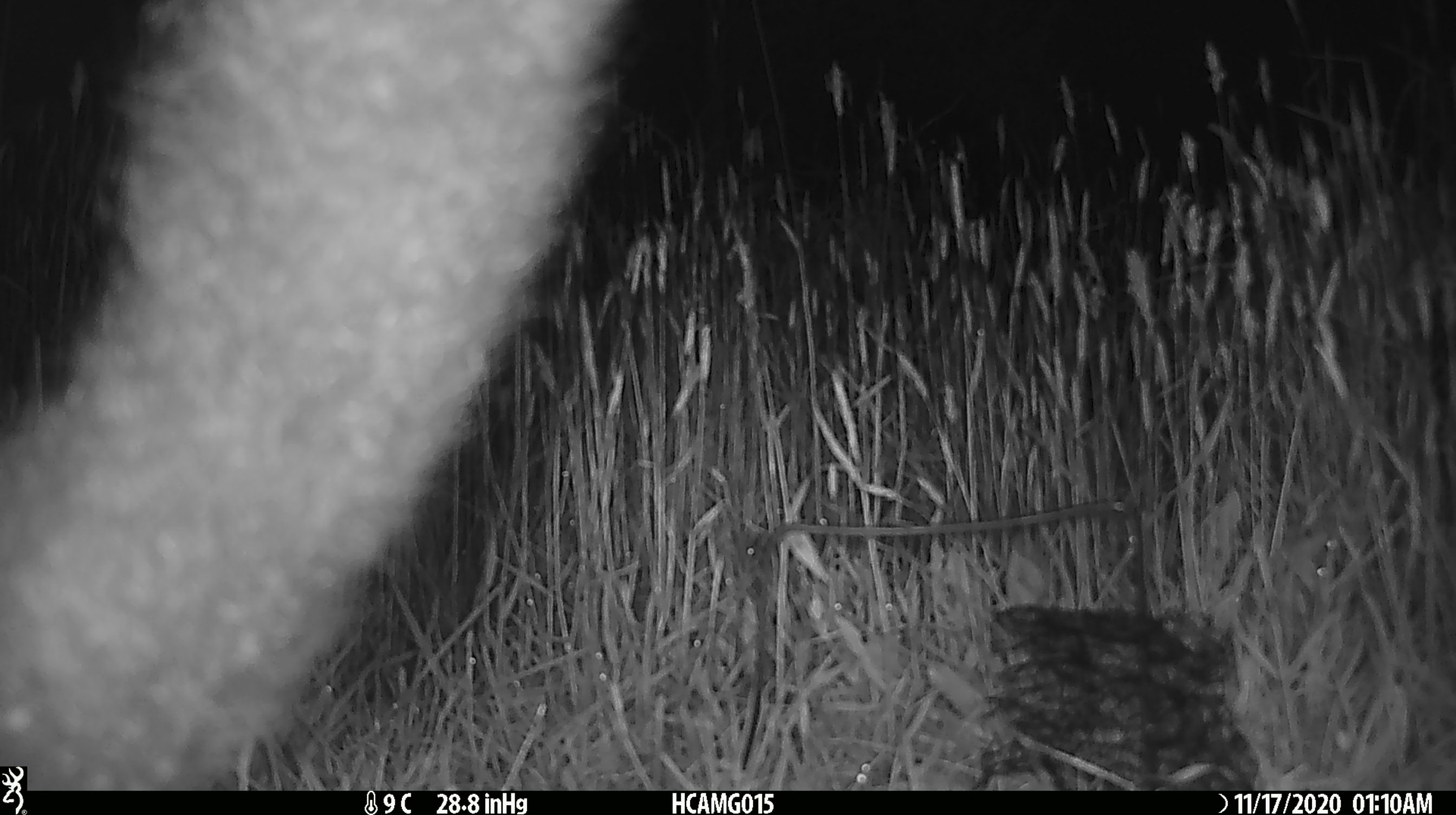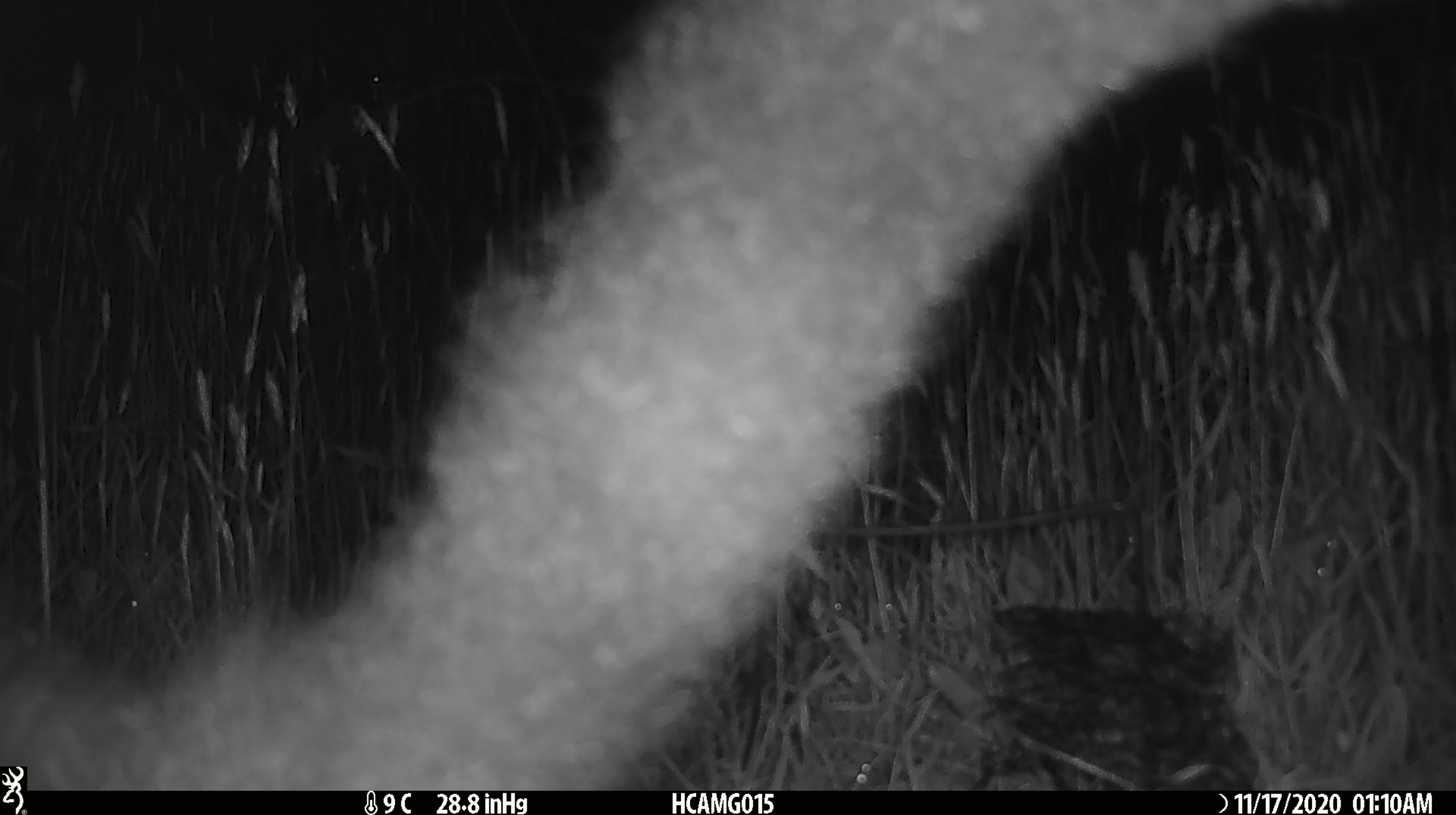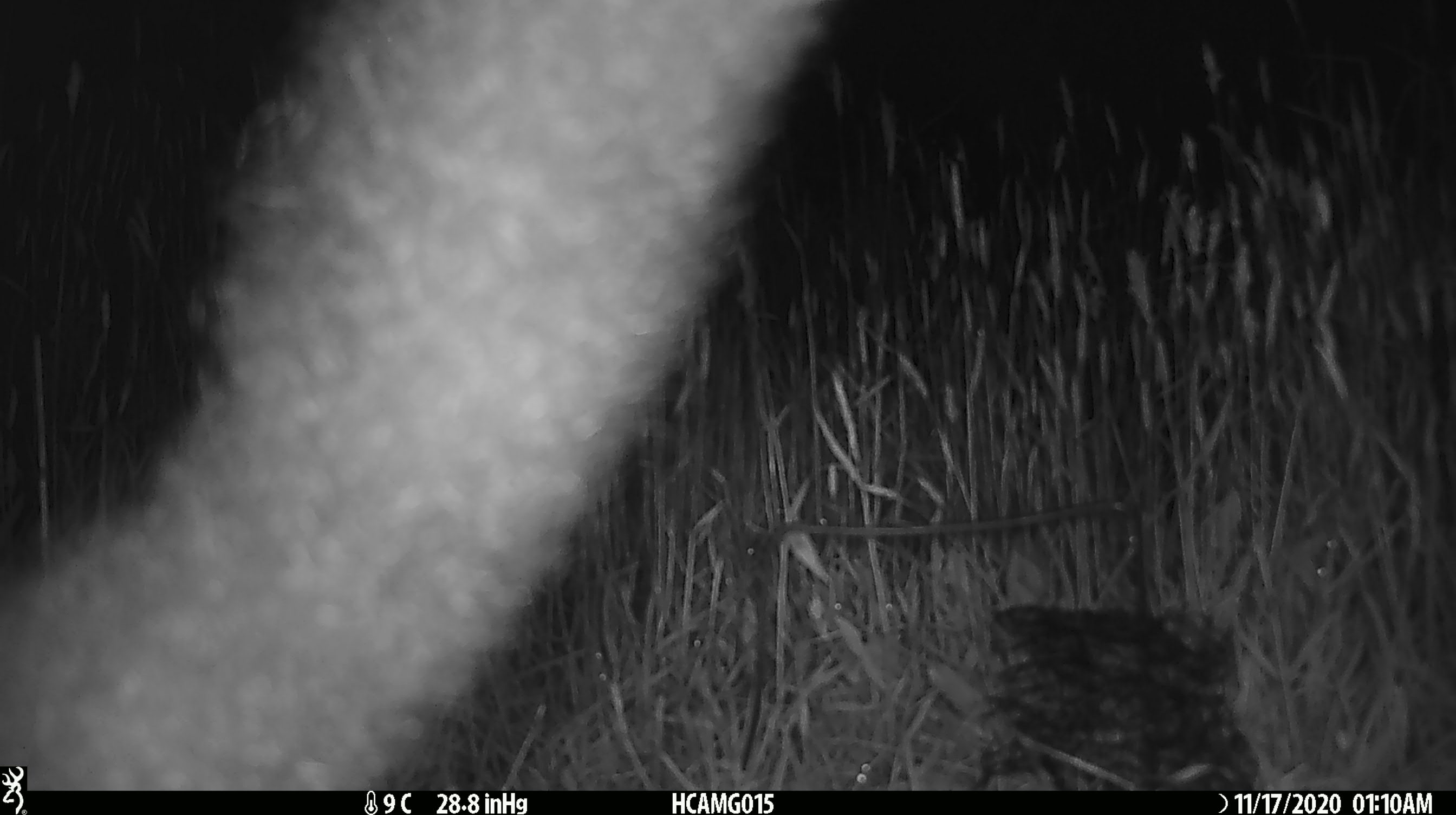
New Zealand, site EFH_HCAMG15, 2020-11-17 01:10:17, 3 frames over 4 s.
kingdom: Animalia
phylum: Chordata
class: Mammalia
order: Diprotodontia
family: Phalangeridae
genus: Trichosurus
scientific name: Trichosurus vulpecula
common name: common brushtail possum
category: possum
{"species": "possum (common brushtail possum) (Trichosurus vulpecula)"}